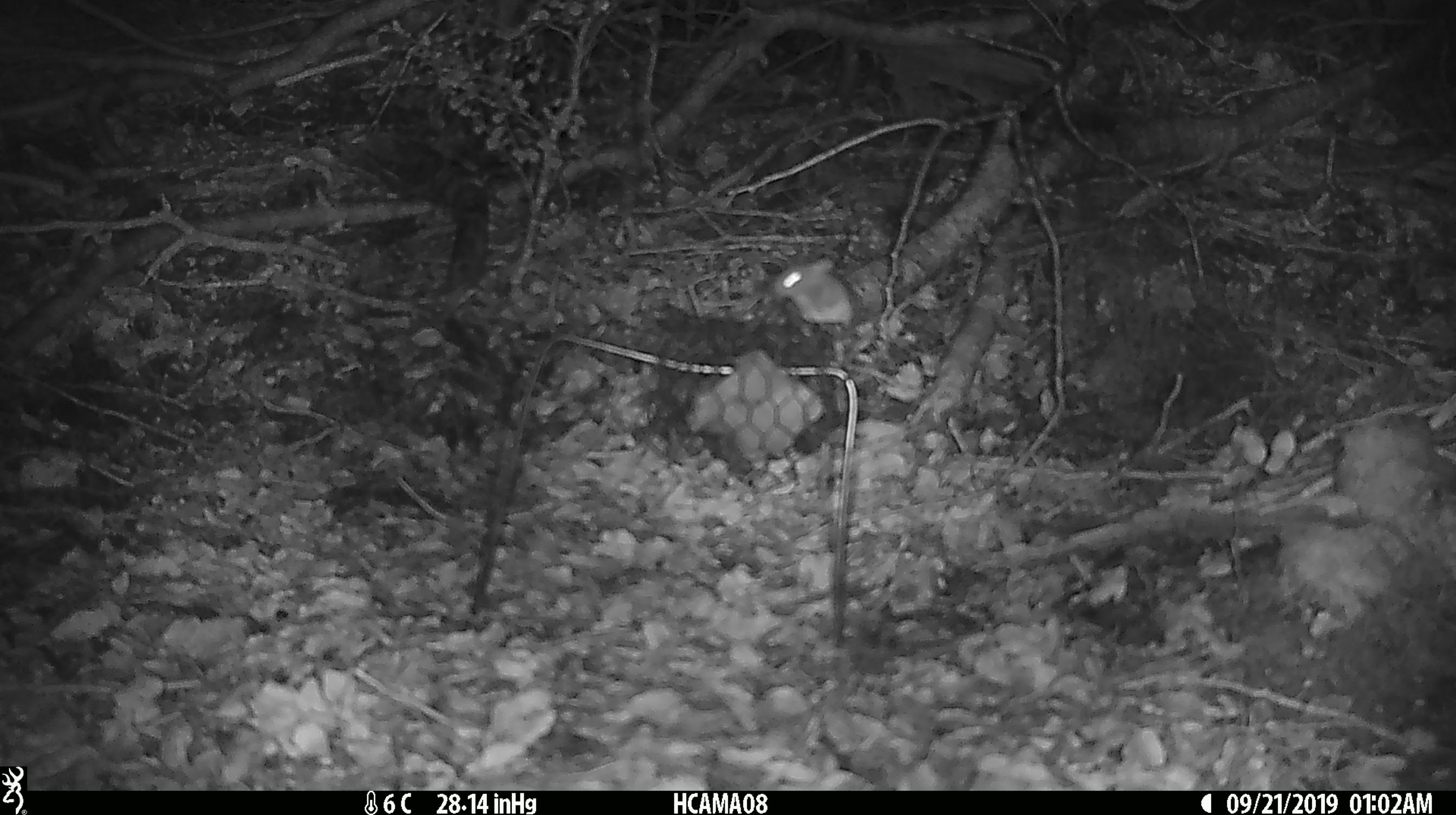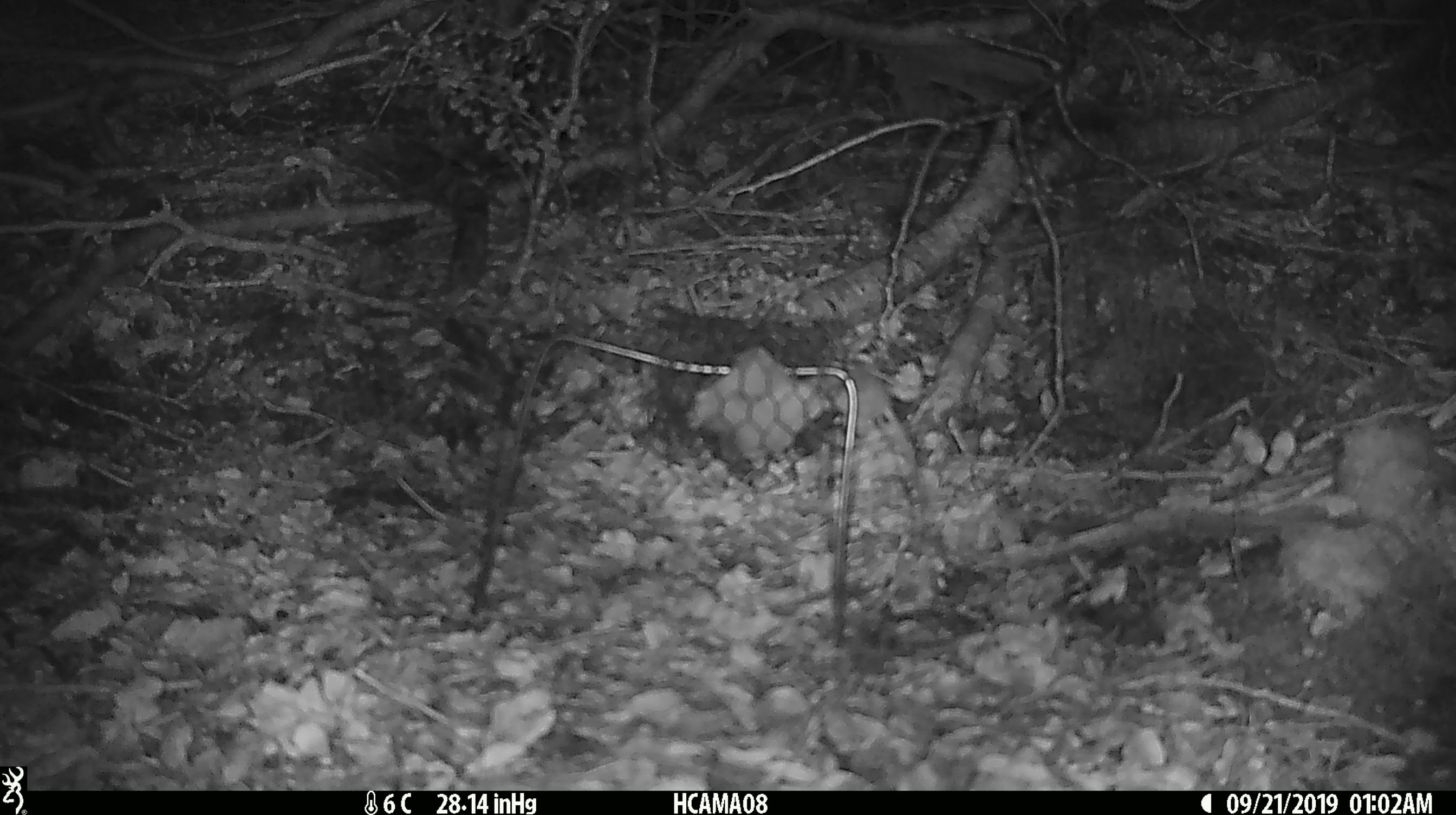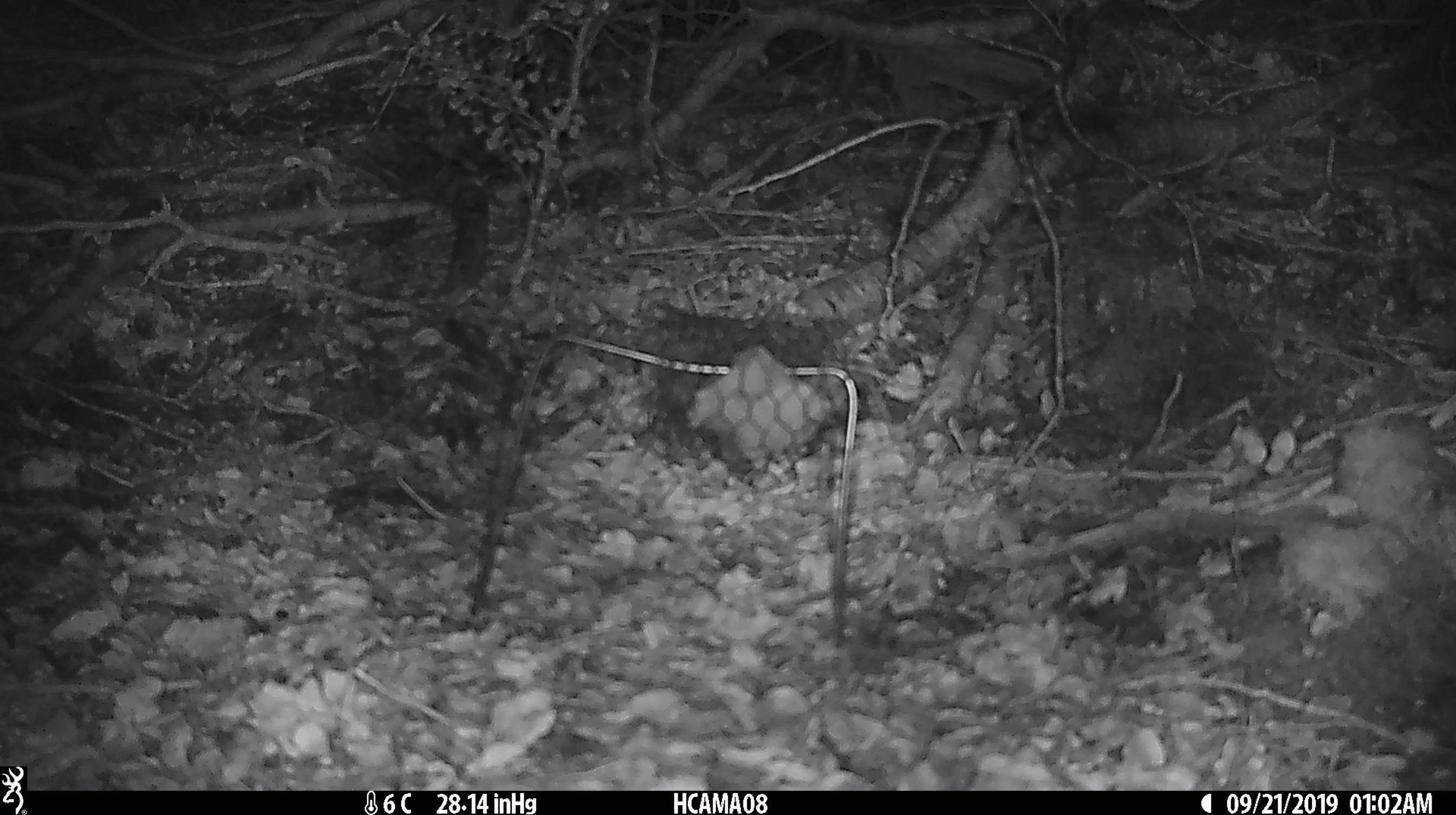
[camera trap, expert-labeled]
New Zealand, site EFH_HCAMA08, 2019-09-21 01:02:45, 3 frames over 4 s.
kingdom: Animalia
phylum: Chordata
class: Mammalia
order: Rodentia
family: Muridae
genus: Mus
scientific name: Mus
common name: mouse